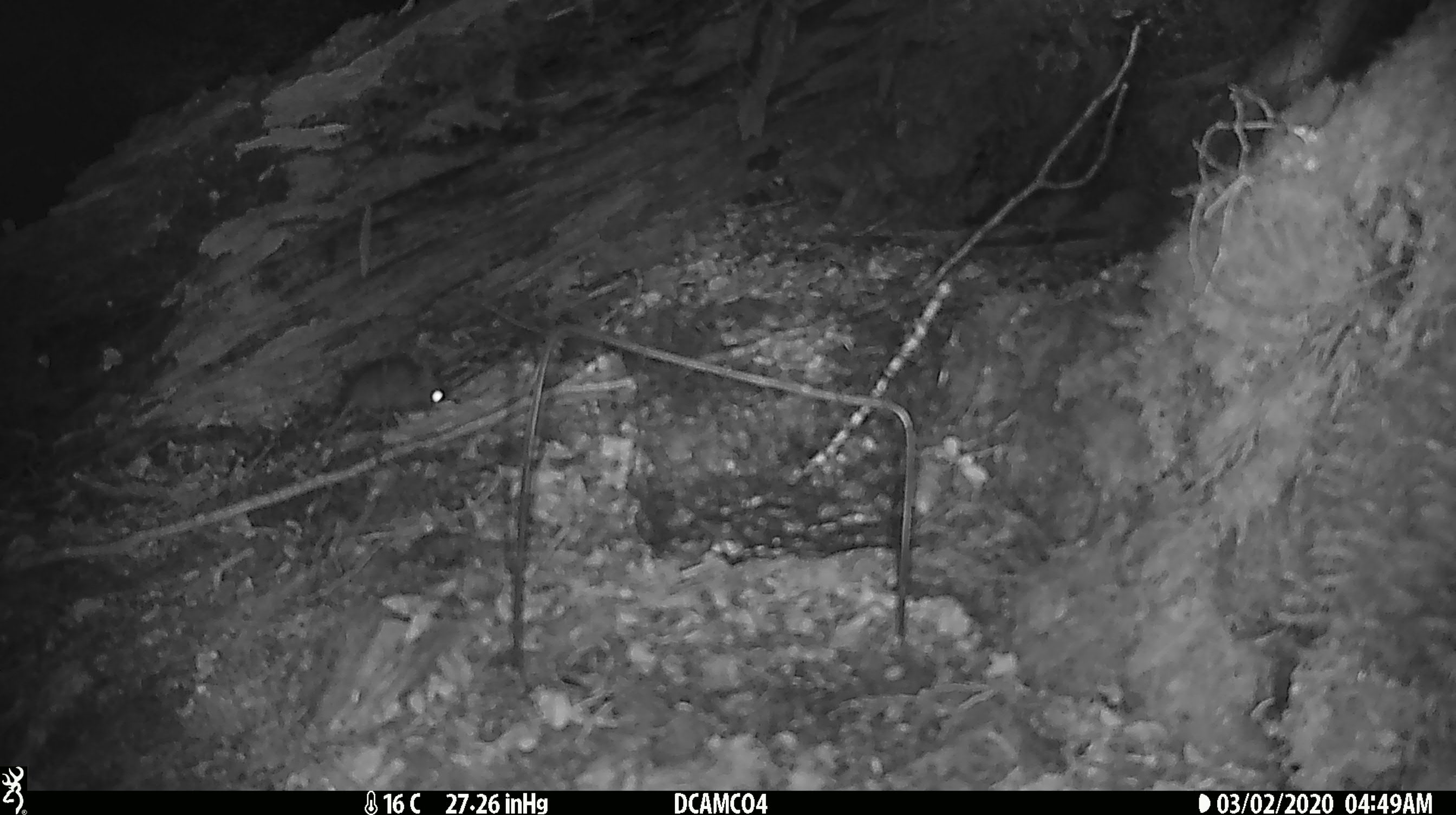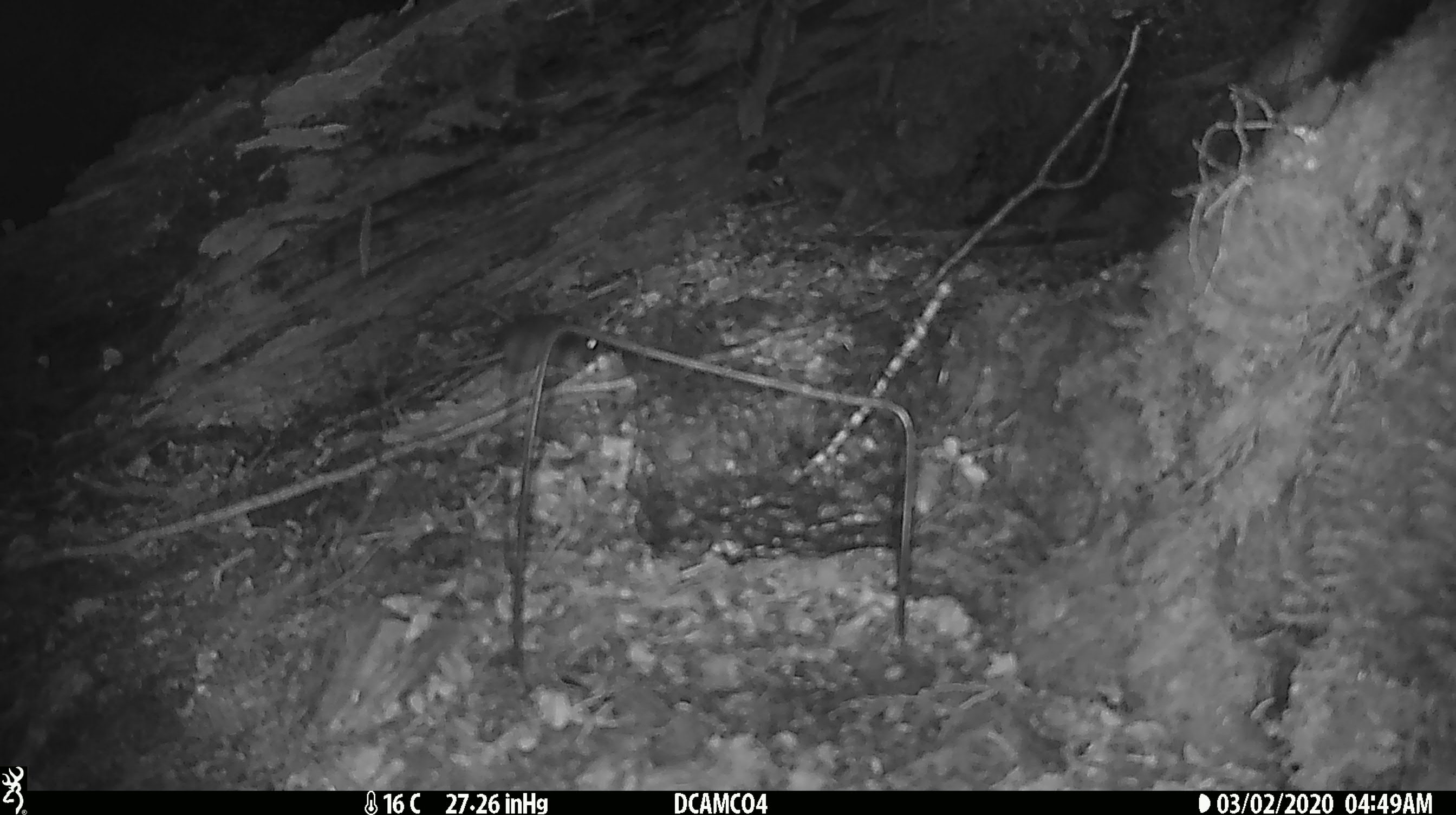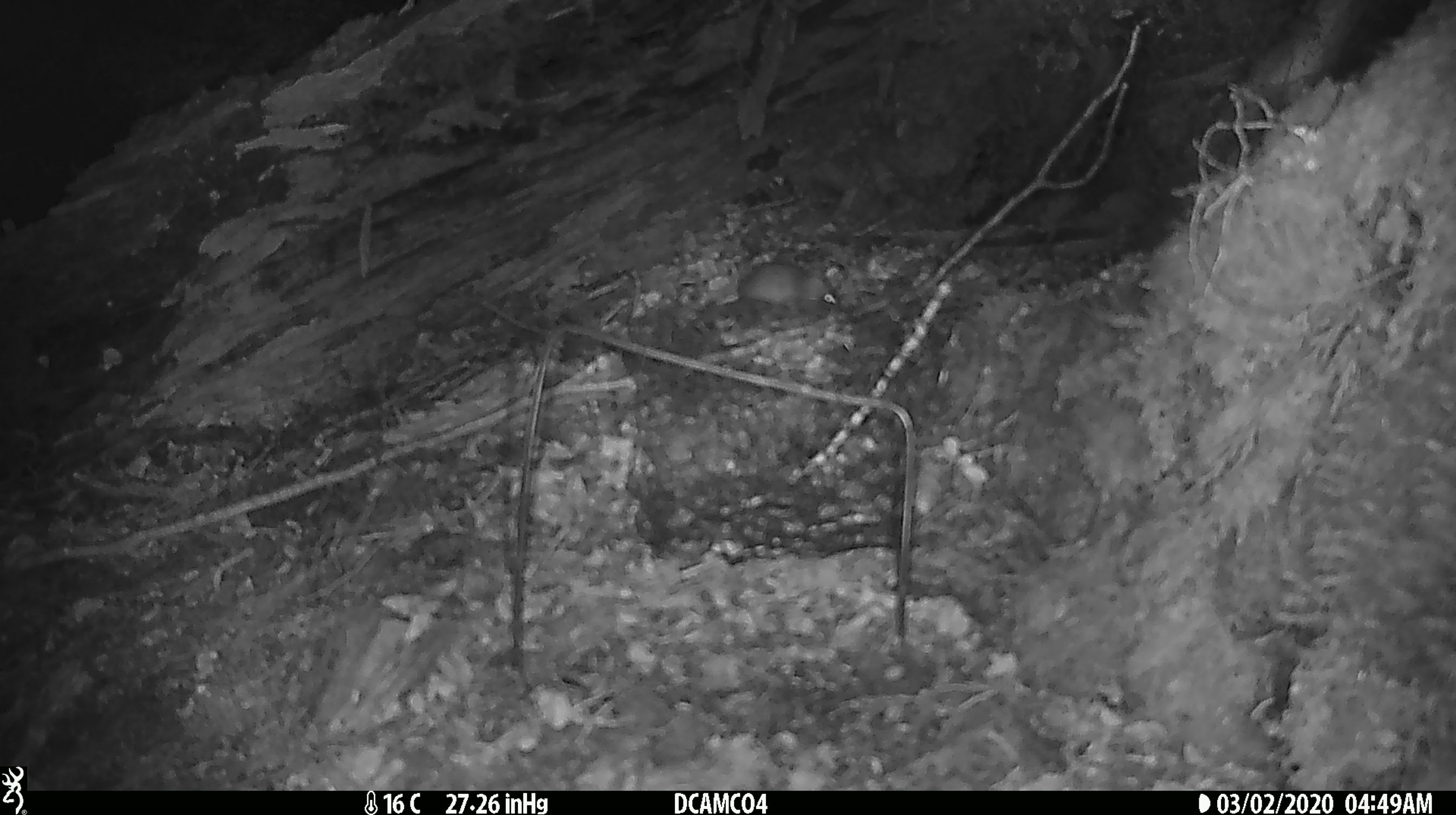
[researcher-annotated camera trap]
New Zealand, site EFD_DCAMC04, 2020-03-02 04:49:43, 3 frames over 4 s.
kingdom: Animalia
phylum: Chordata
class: Mammalia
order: Rodentia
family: Muridae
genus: Mus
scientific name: Mus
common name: mouse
Mouse (Mus).